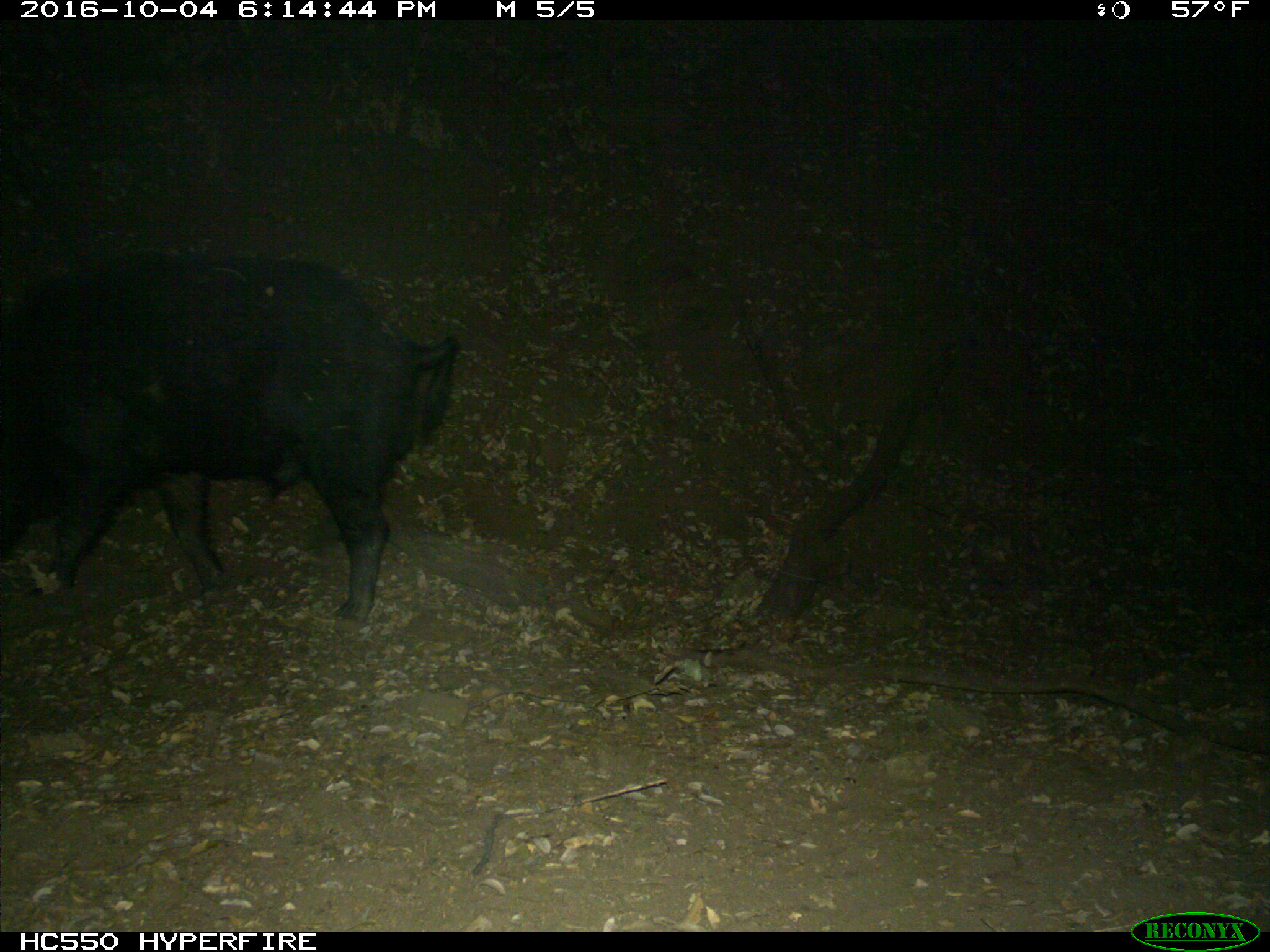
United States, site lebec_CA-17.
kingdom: Animalia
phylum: Chordata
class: Mammalia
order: Artiodactyla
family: Suidae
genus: Sus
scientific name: Sus scrofa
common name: wild boar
Sus scrofa (wild boar).